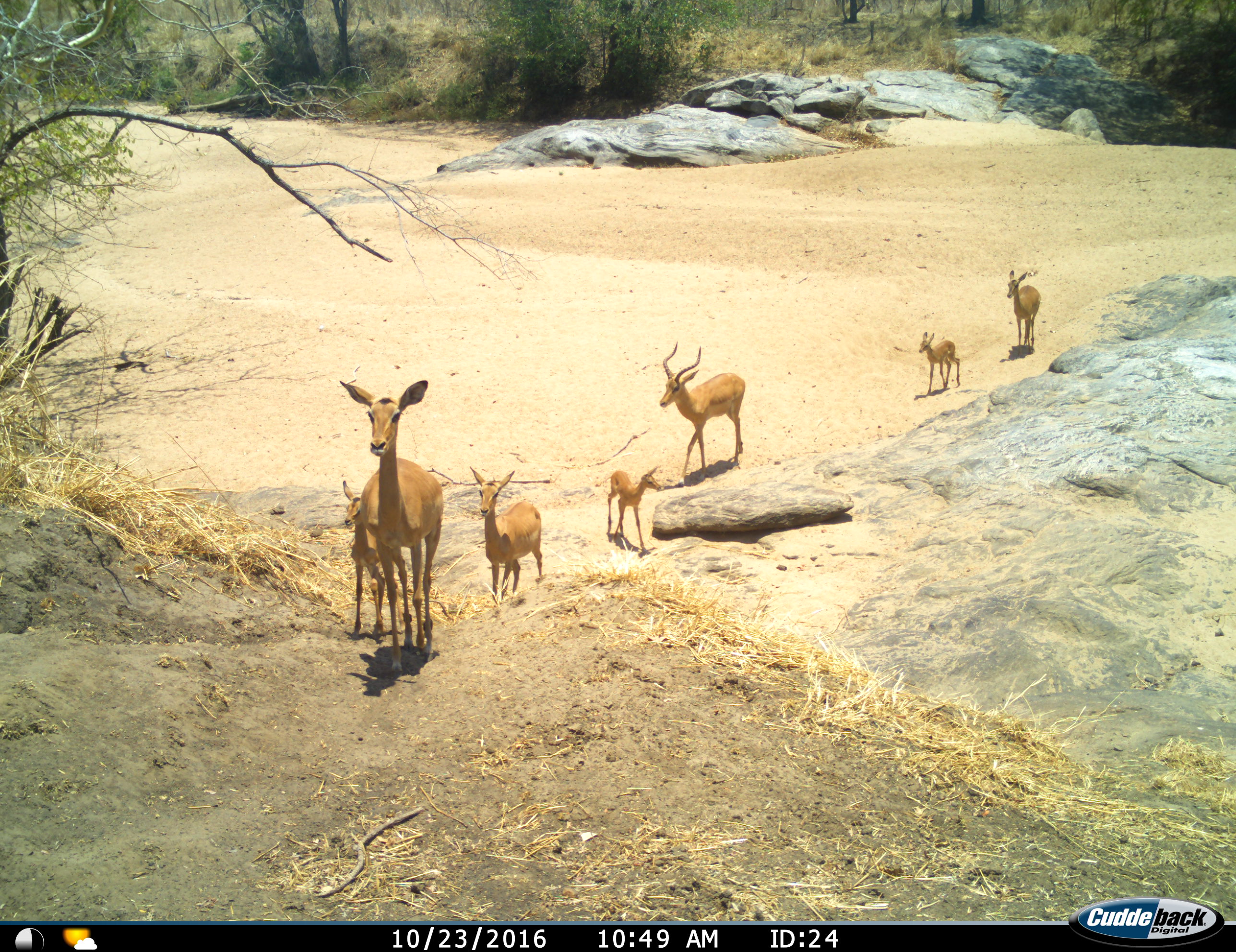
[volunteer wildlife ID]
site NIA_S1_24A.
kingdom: Animalia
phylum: Chordata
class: Mammalia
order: Artiodactyla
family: Bovidae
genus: Aepyceros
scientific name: Aepyceros melampus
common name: impala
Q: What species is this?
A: Impala (Aepyceros melampus).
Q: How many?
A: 7.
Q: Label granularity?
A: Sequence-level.